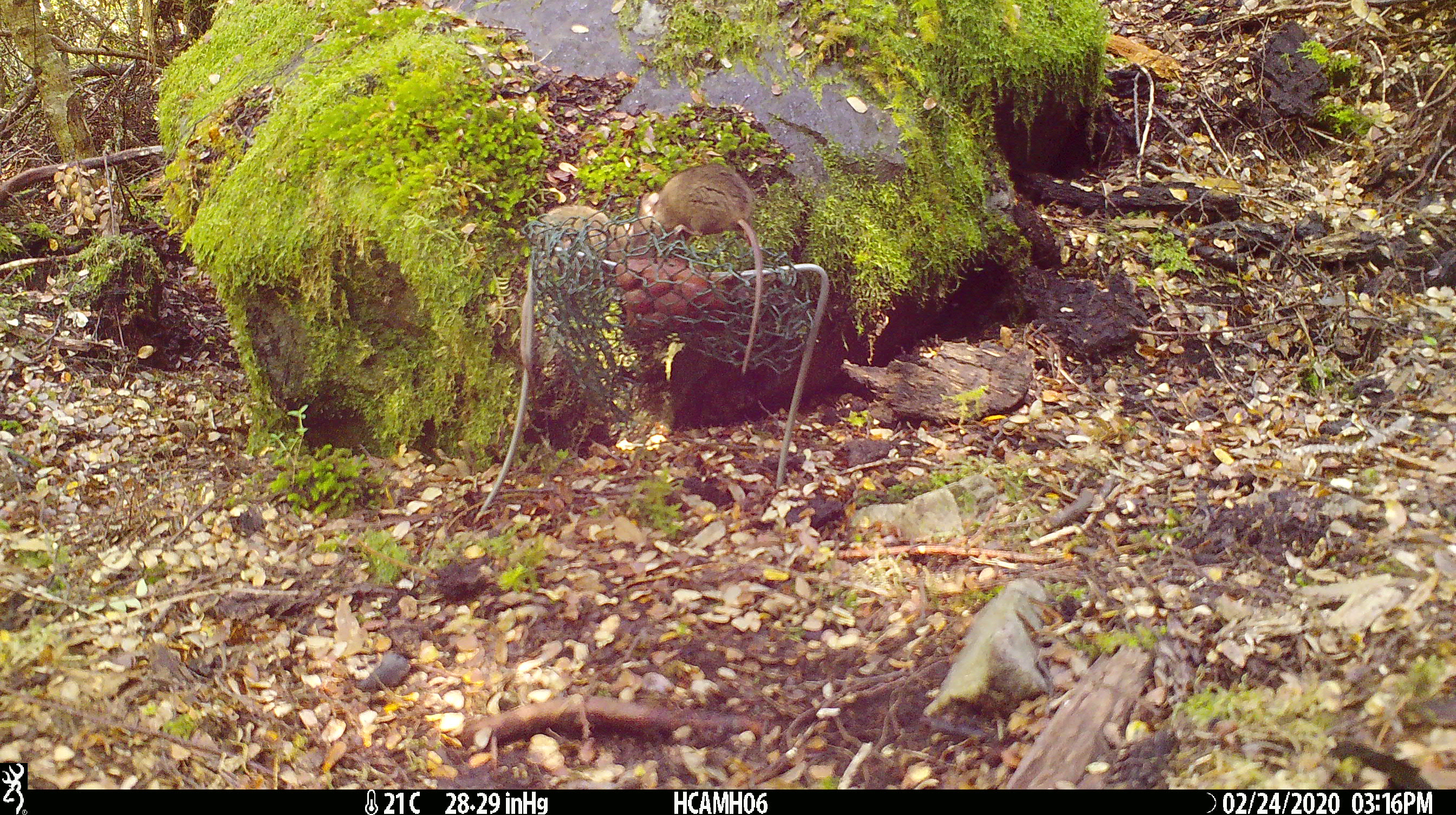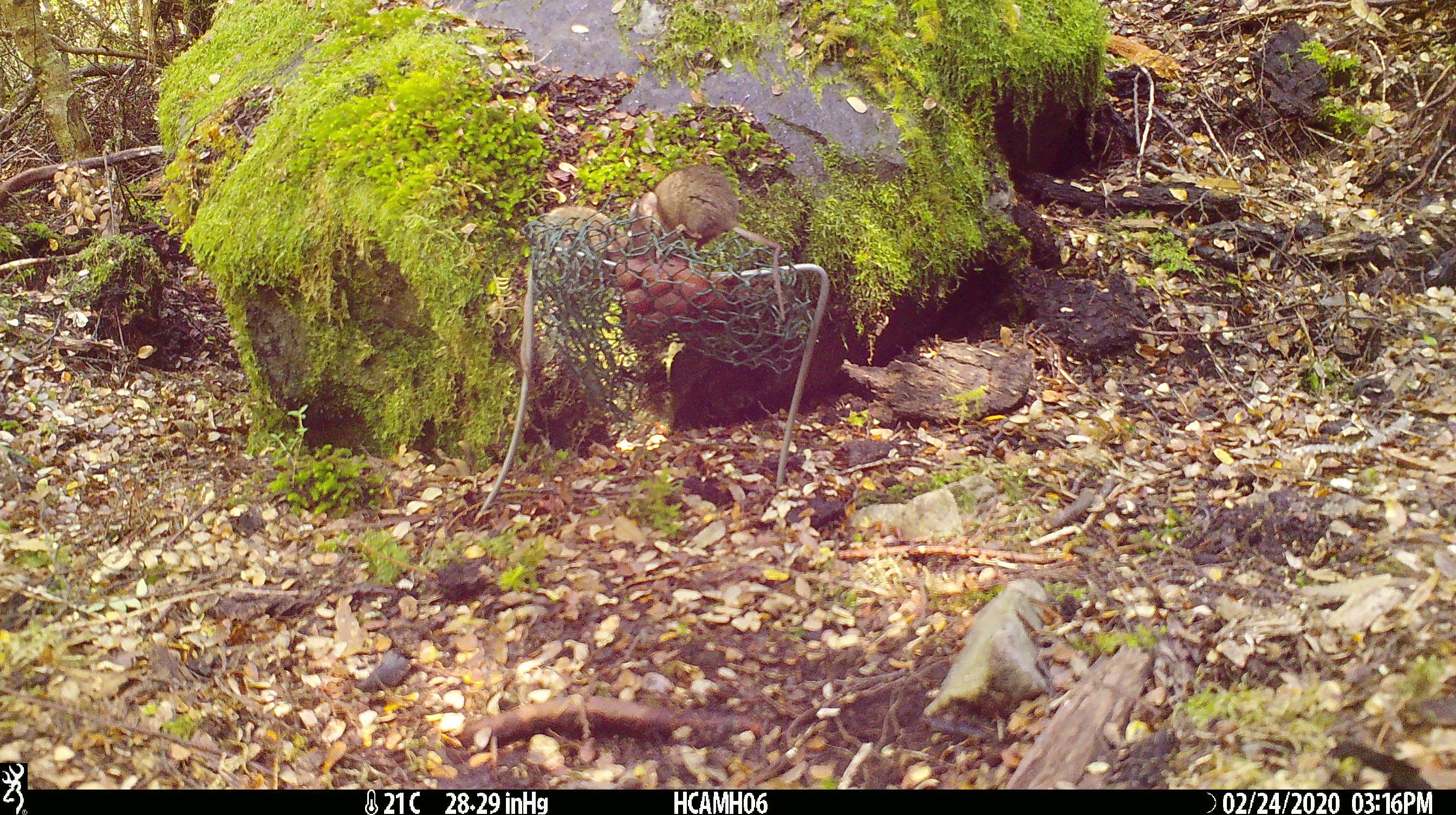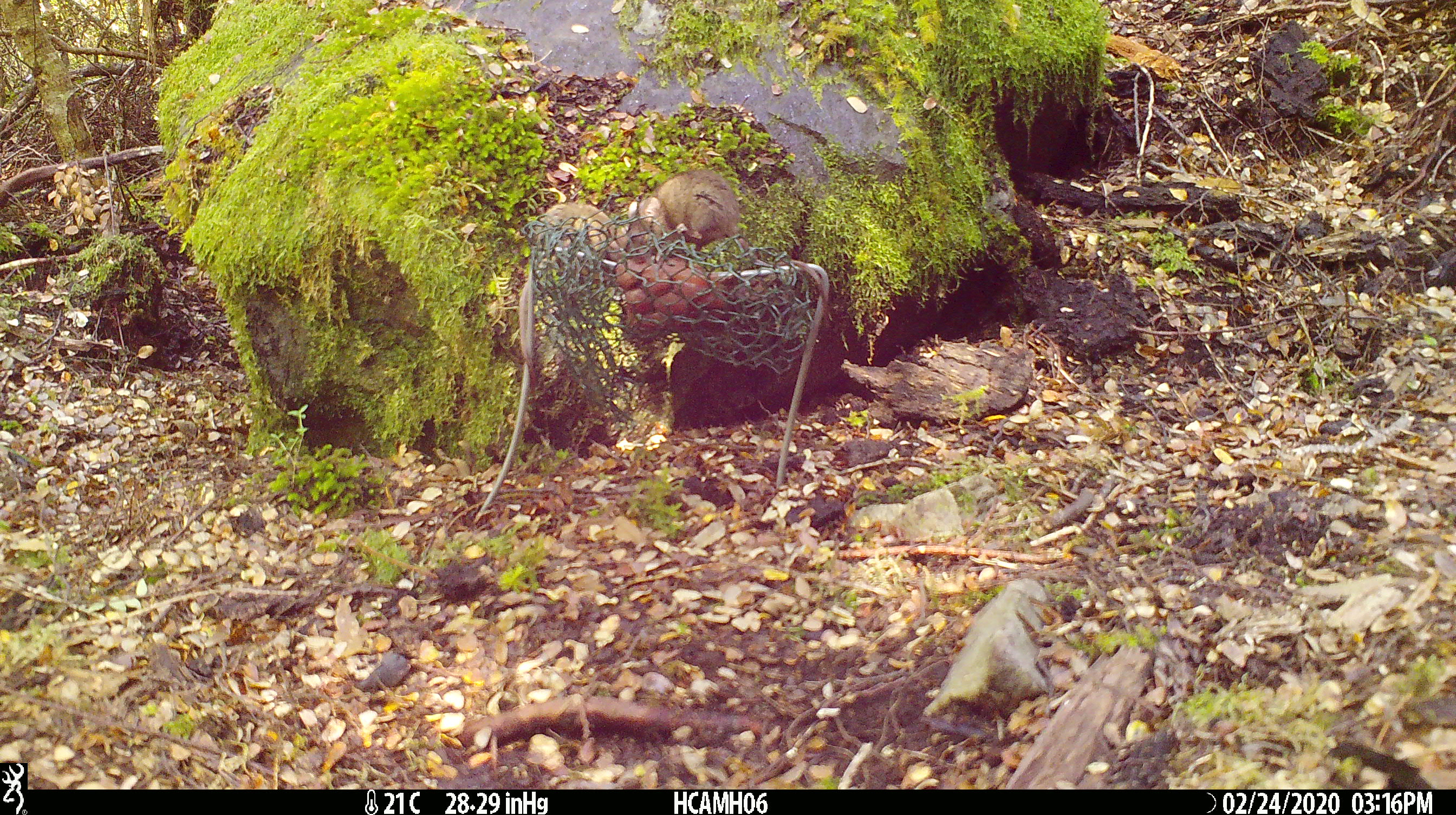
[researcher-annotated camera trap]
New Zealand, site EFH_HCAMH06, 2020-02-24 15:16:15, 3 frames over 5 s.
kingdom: Animalia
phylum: Chordata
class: Mammalia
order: Rodentia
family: Muridae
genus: Mus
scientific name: Mus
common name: mouse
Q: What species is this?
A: Mouse (Mus).